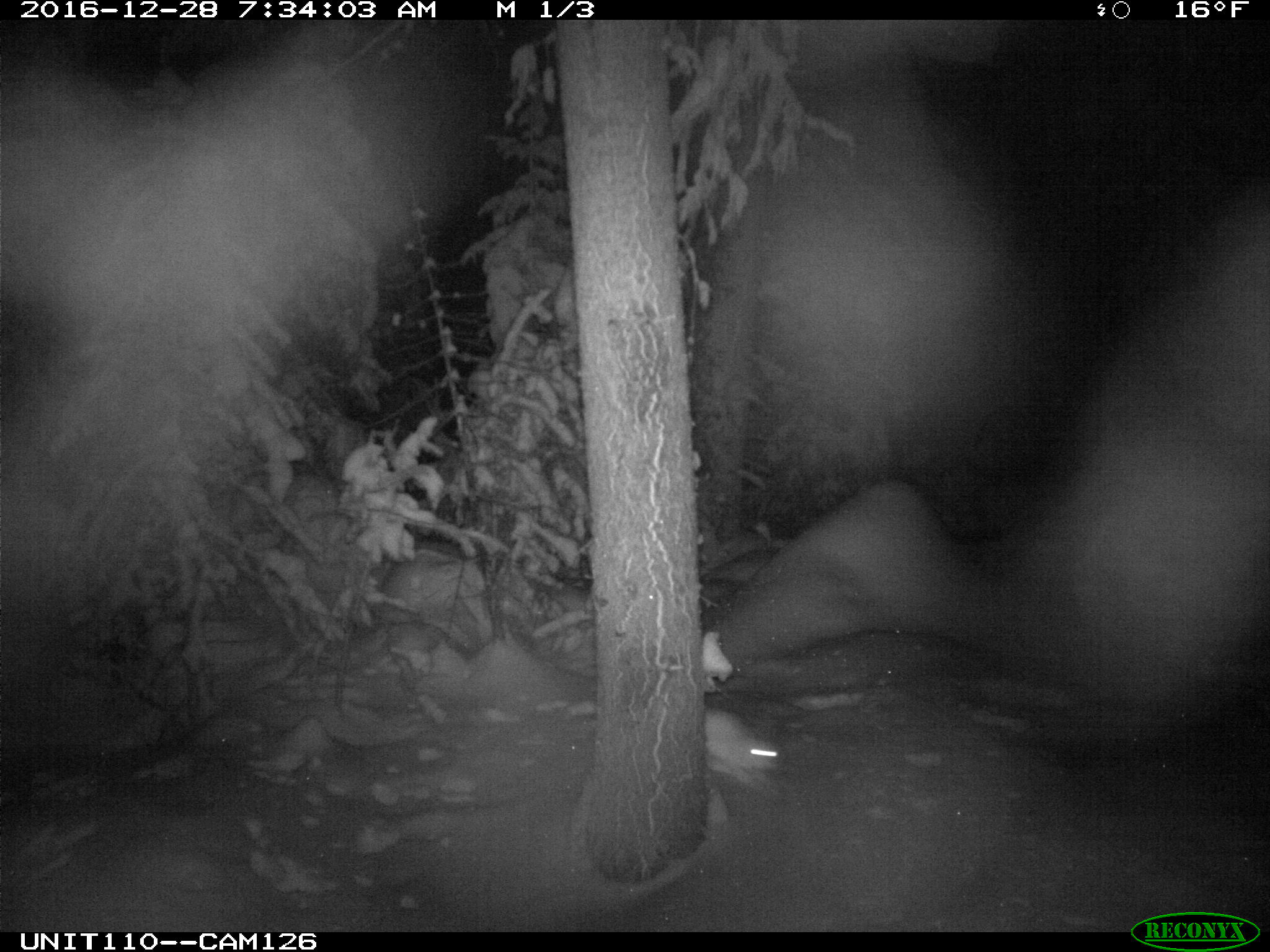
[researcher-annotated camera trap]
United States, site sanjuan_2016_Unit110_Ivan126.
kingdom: Animalia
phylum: Chordata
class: Mammalia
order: Lagomorpha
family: Leporidae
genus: Lepus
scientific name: Lepus americanus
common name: snowshoe hare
Lepus americanus (snowshoe hare).